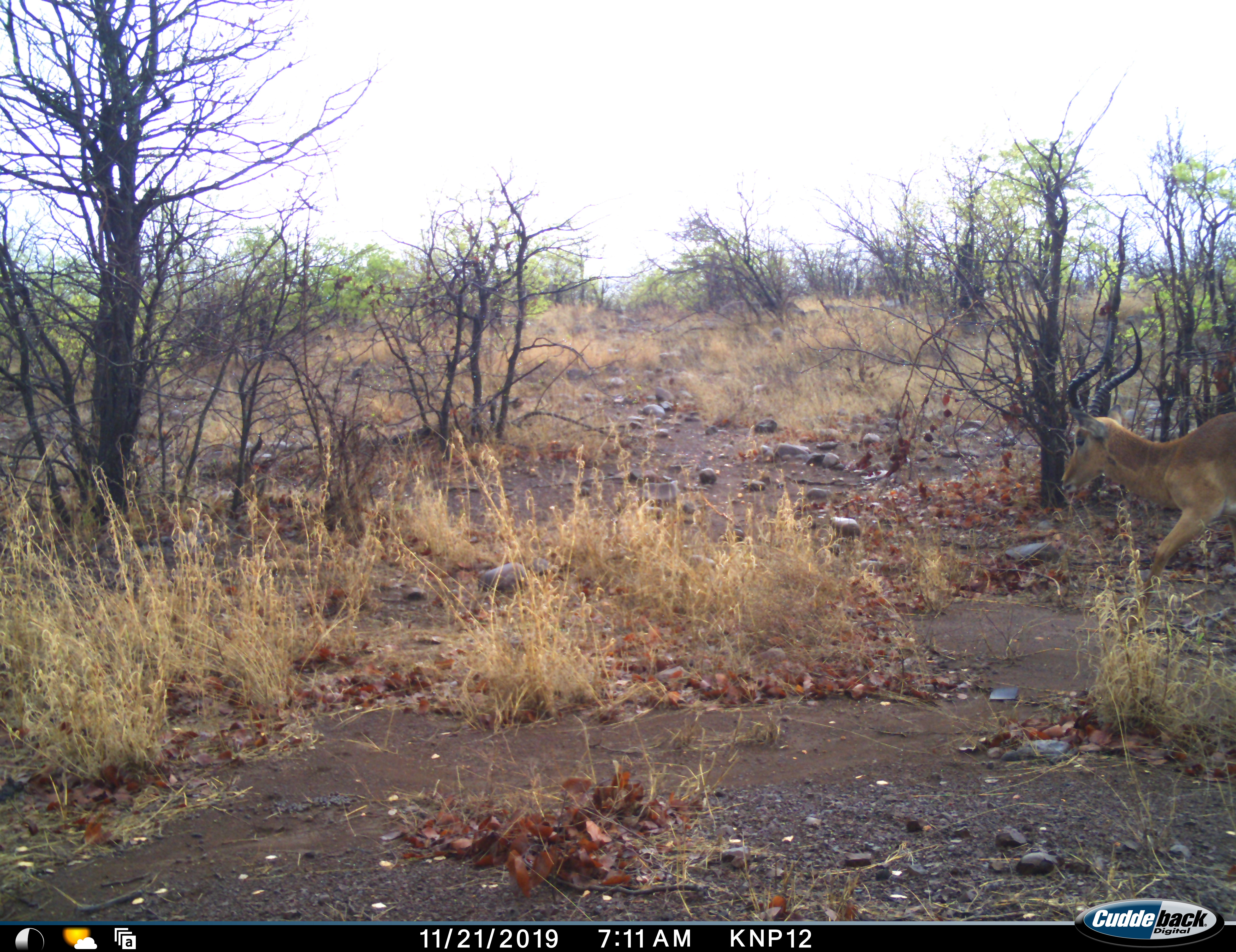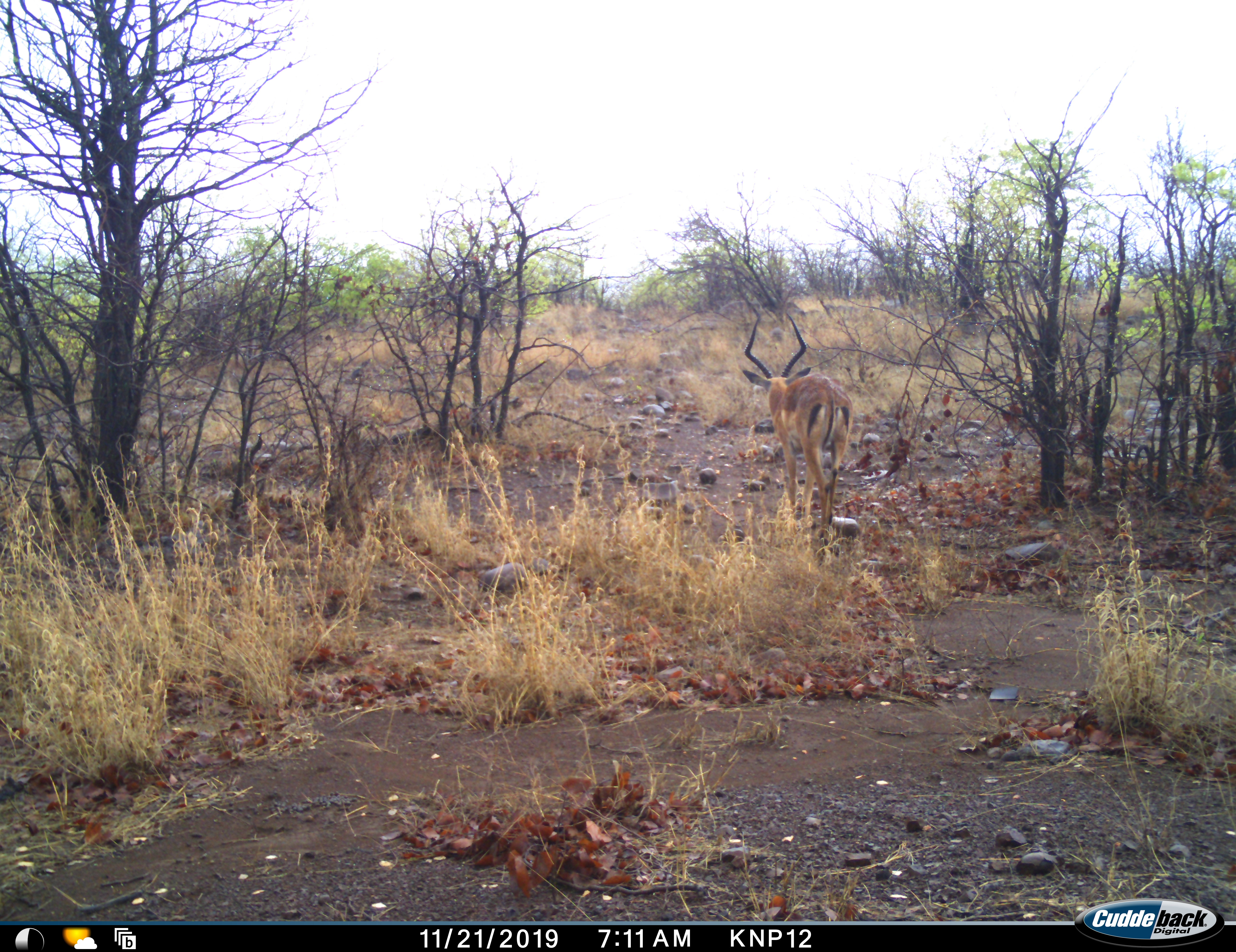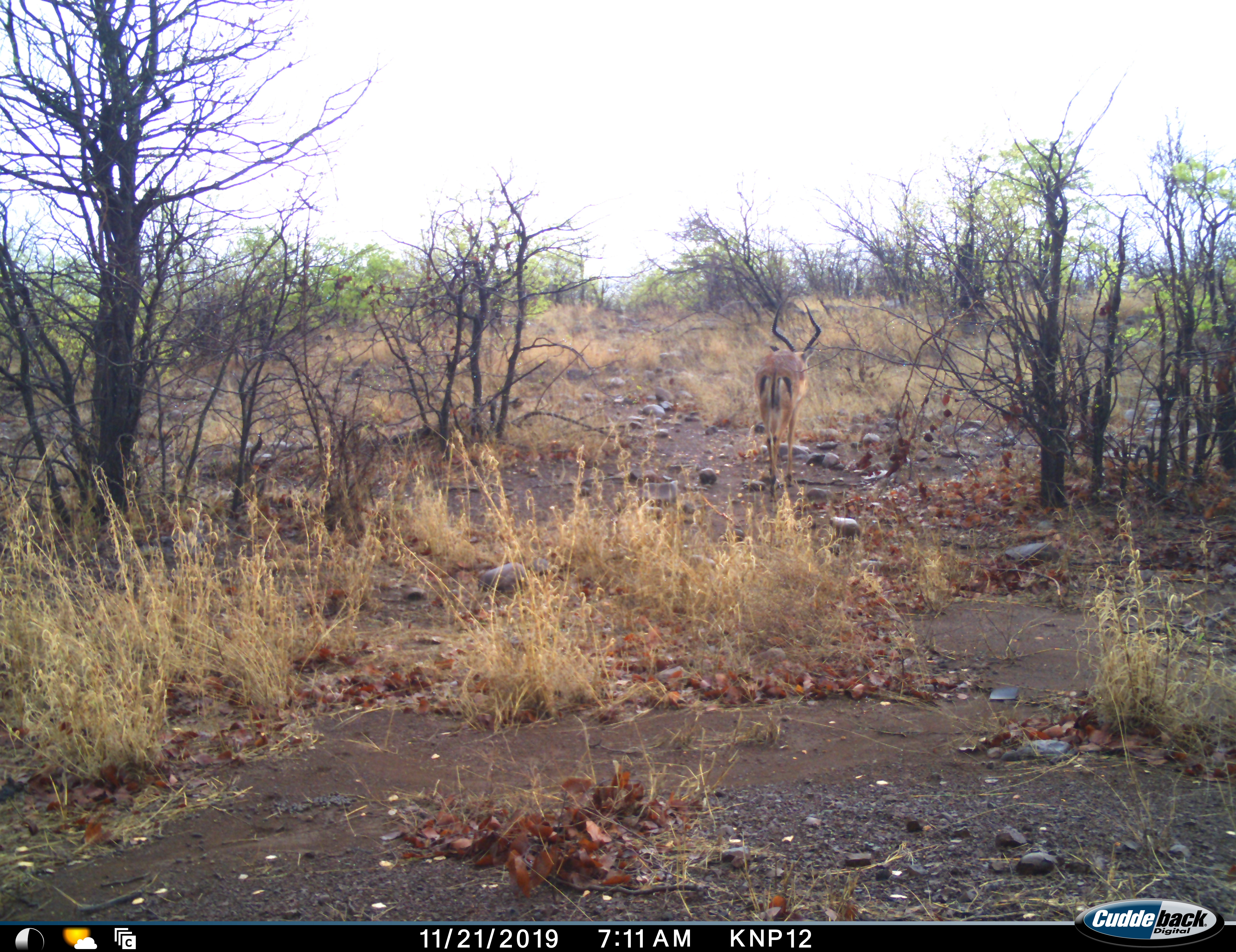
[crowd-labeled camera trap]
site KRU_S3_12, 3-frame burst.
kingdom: Animalia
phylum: Chordata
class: Mammalia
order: Artiodactyla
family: Bovidae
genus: Aepyceros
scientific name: Aepyceros melampus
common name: impala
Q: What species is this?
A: Impala (Aepyceros melampus).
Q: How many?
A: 1.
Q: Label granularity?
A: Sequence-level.